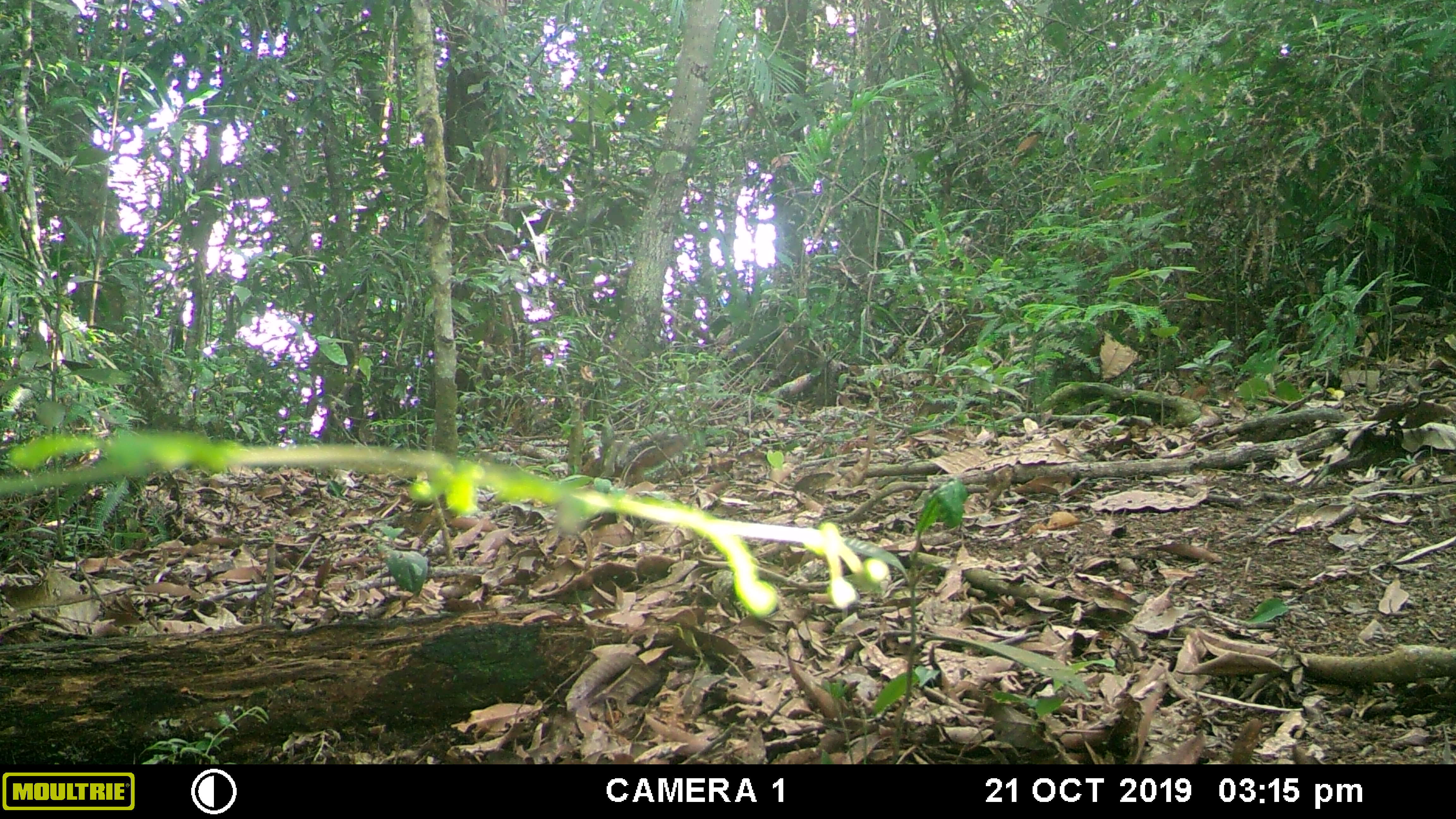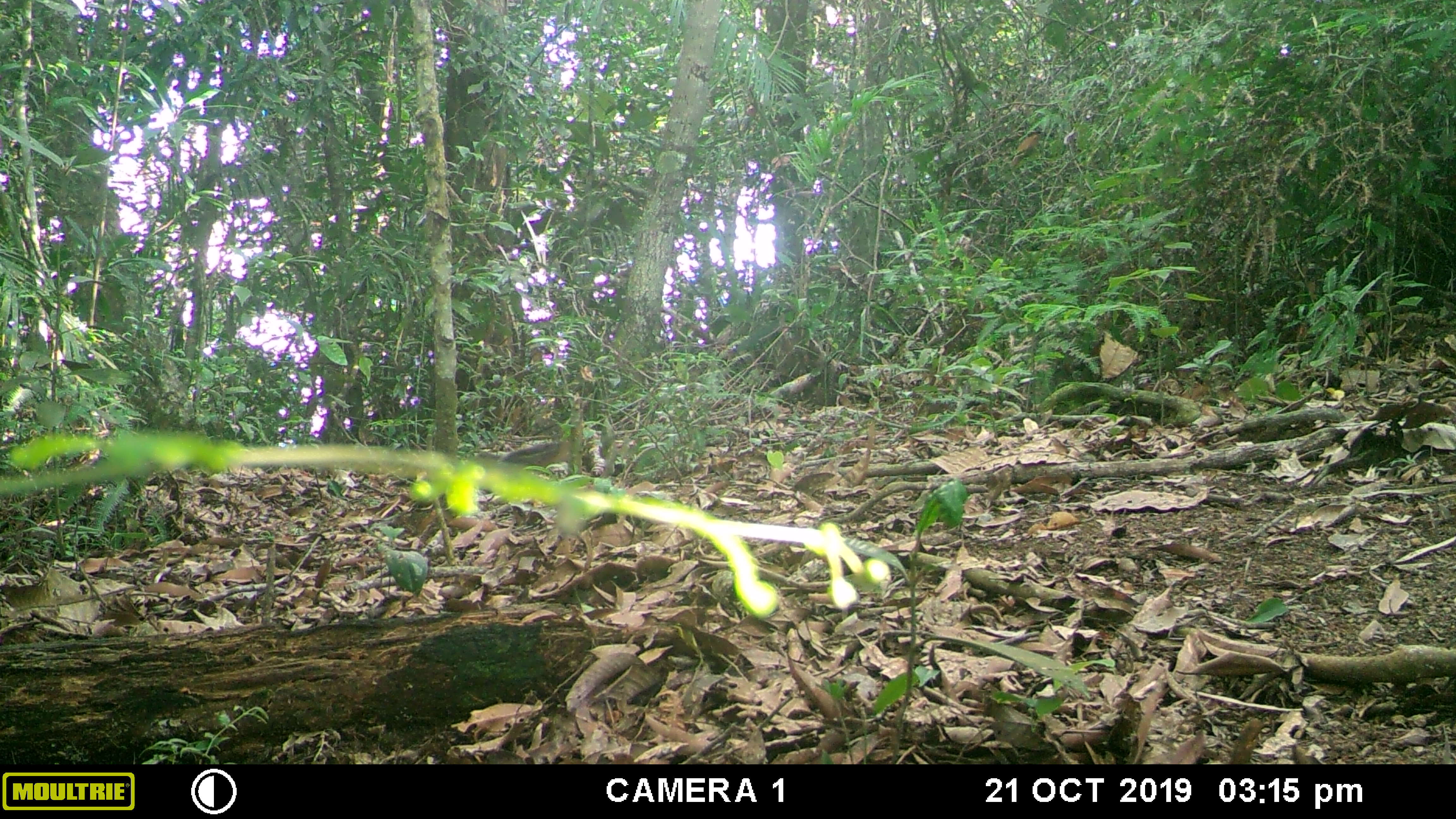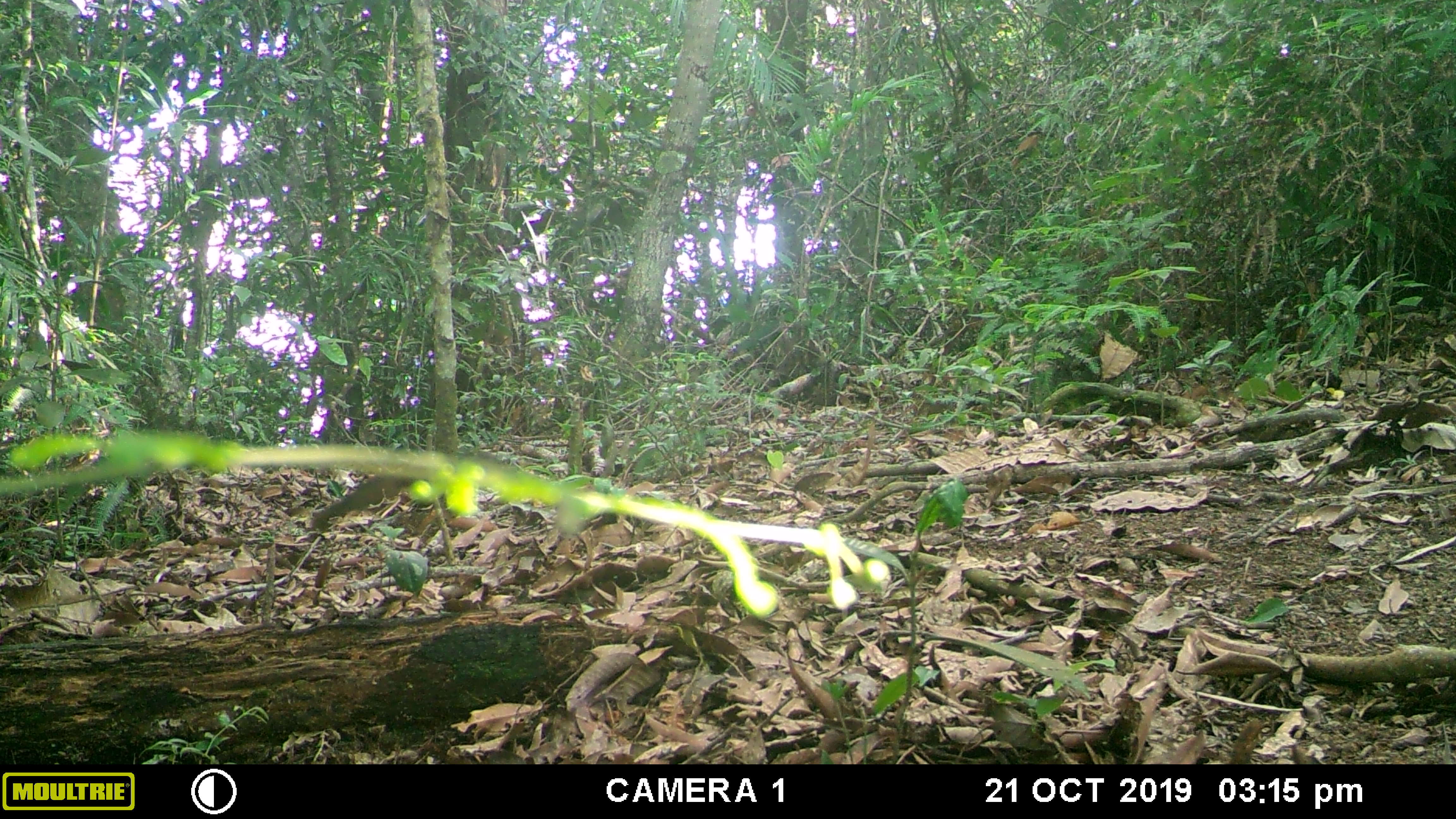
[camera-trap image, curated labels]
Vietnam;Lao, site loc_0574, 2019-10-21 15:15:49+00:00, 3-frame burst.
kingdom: Animalia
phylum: Chordata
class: Mammalia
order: Rodentia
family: Sciuridae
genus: Dremomys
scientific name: Dremomys rufigenis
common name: red-cheeked squirrel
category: red cheeked squirrel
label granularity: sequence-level